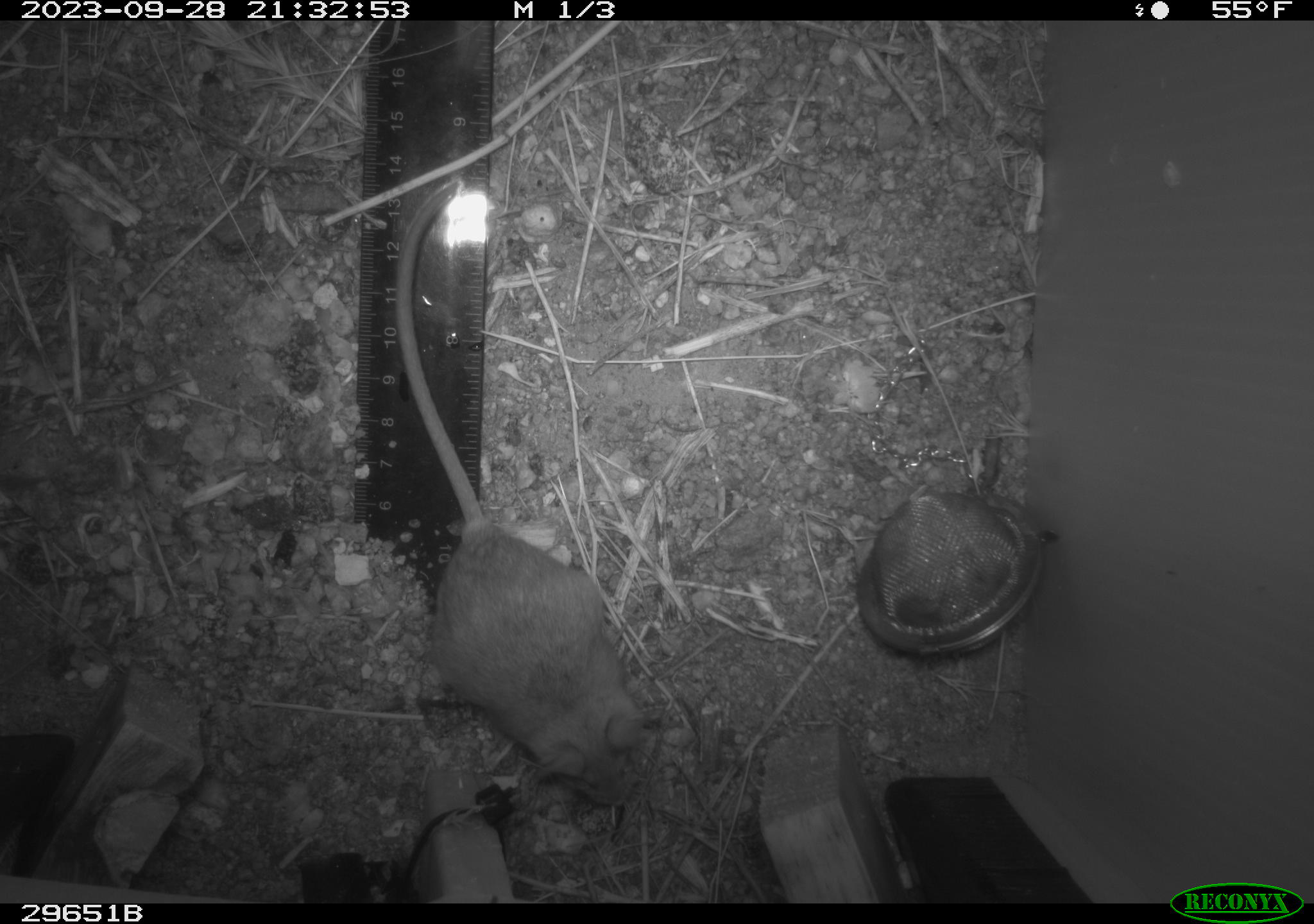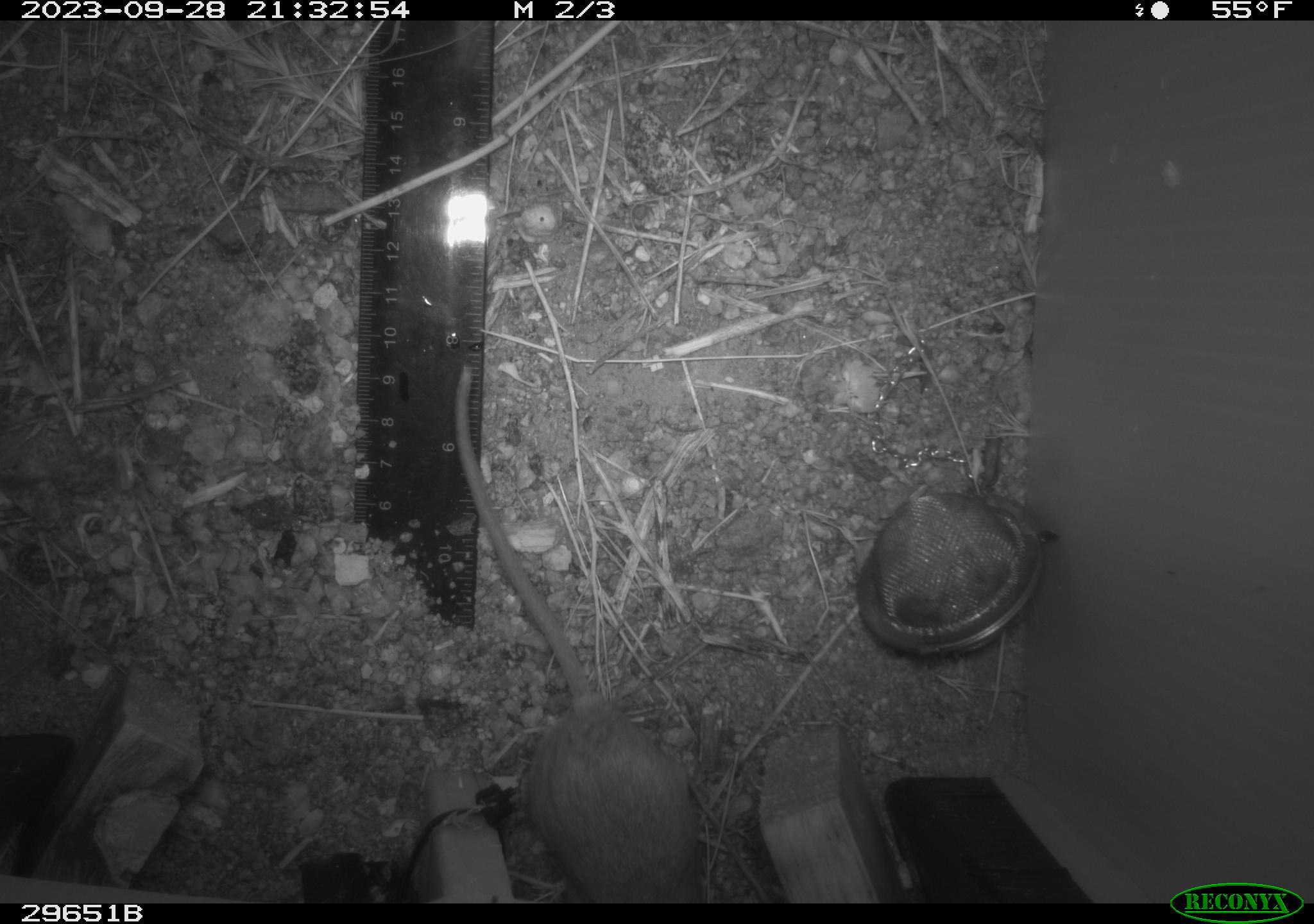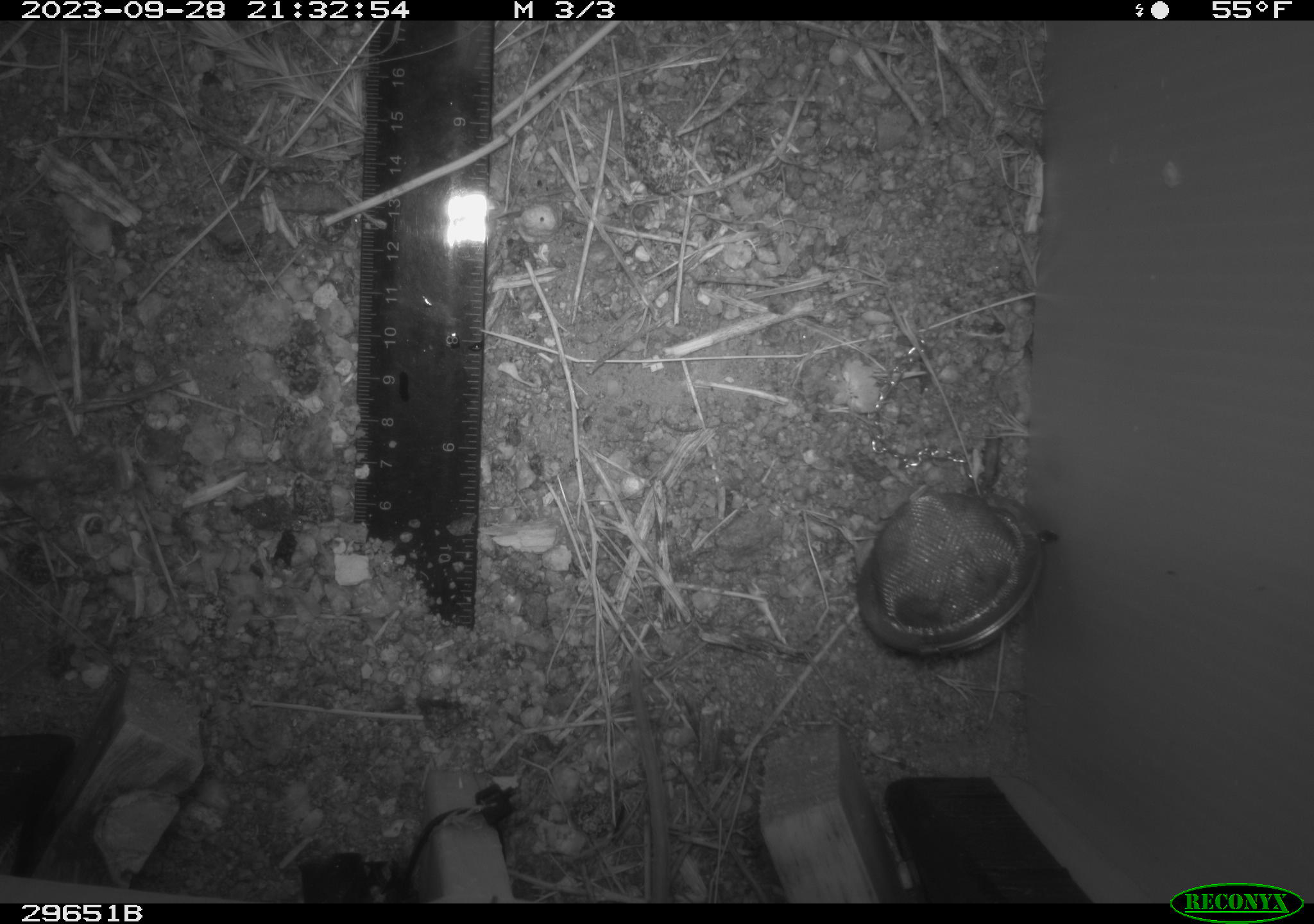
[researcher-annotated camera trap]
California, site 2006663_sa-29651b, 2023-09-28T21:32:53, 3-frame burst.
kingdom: Animalia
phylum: Chordata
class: Mammalia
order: Rodentia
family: Cricetidae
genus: Peromyscus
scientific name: Peromyscus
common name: deer mice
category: peromyscus species